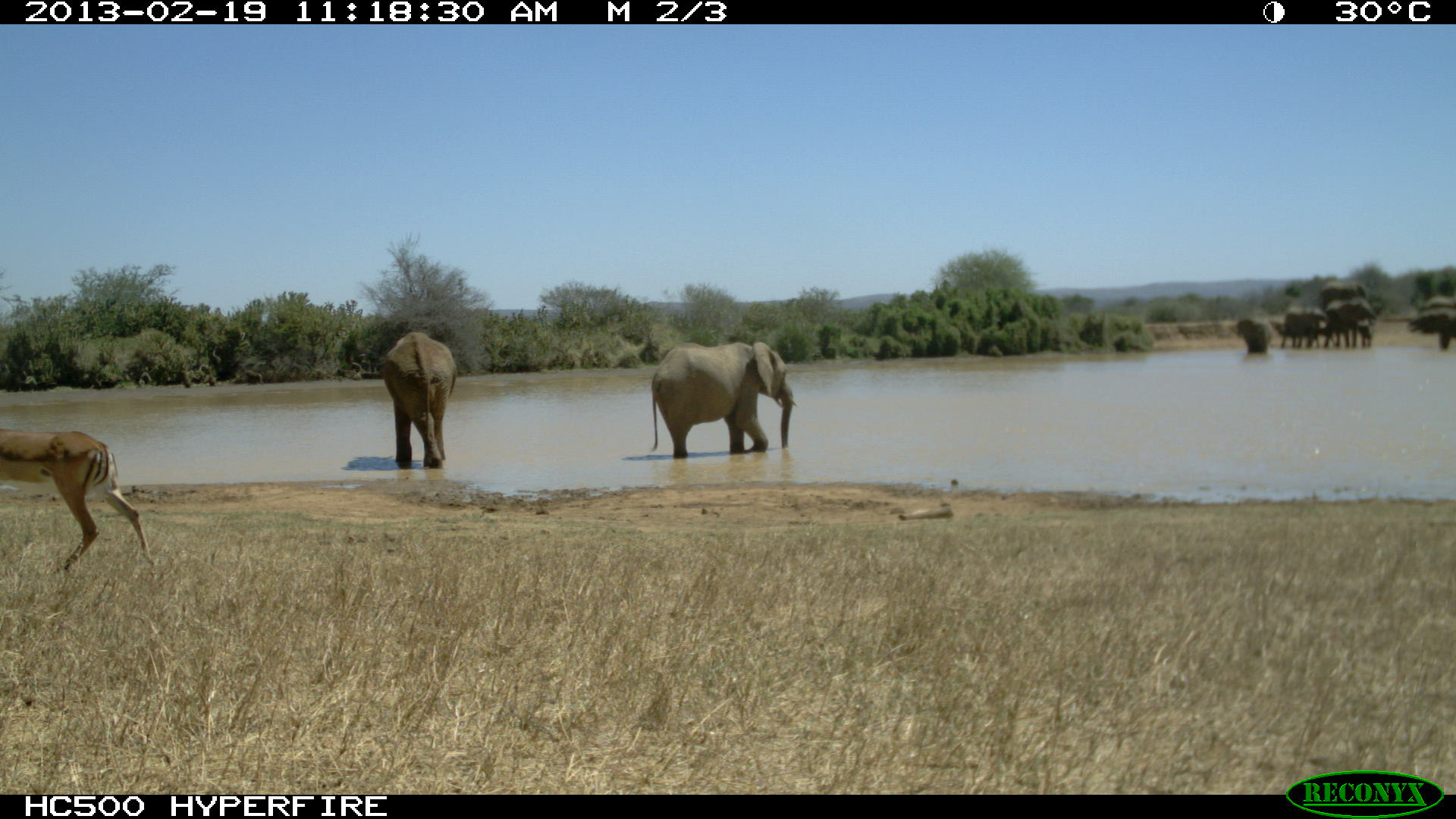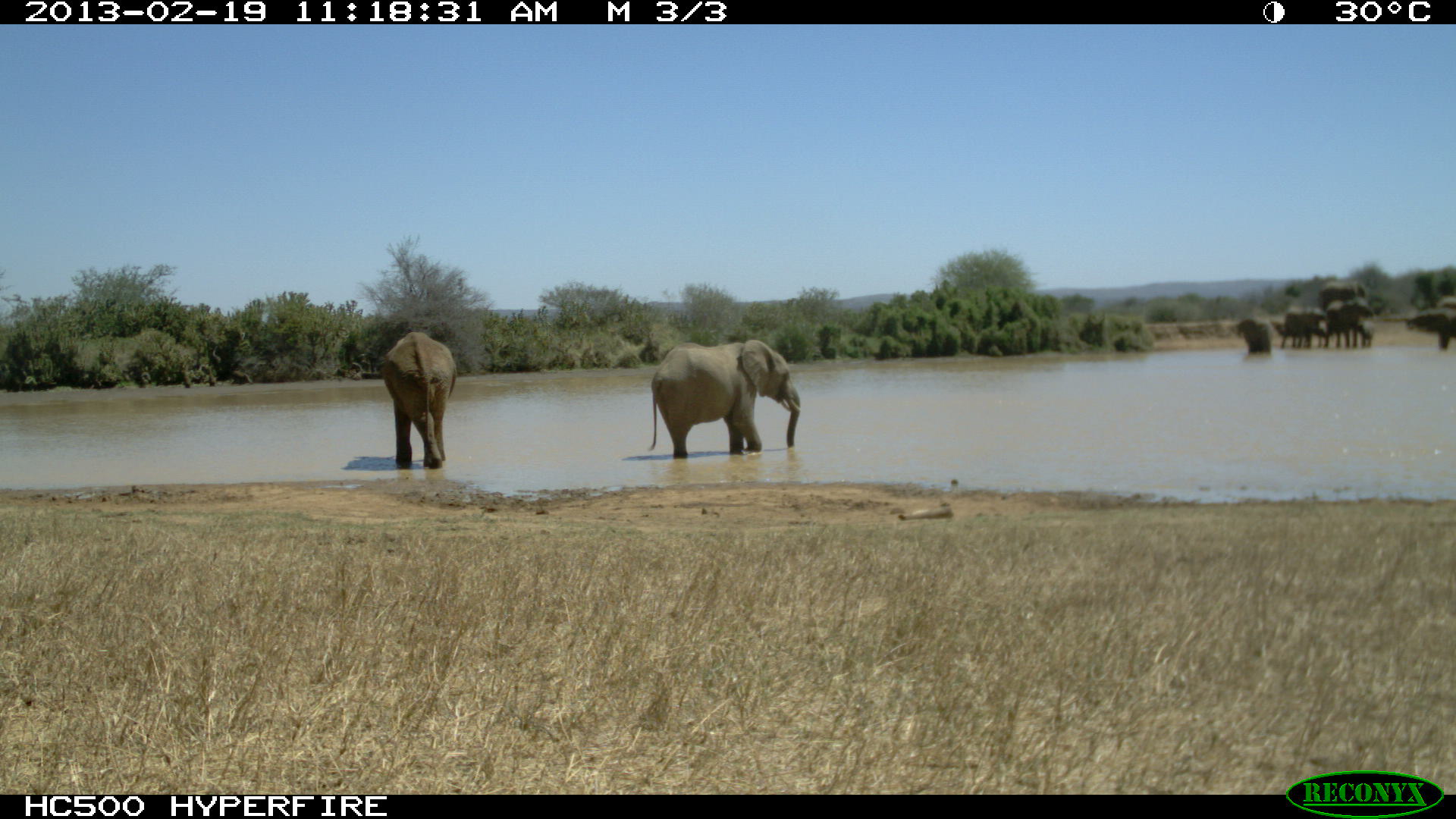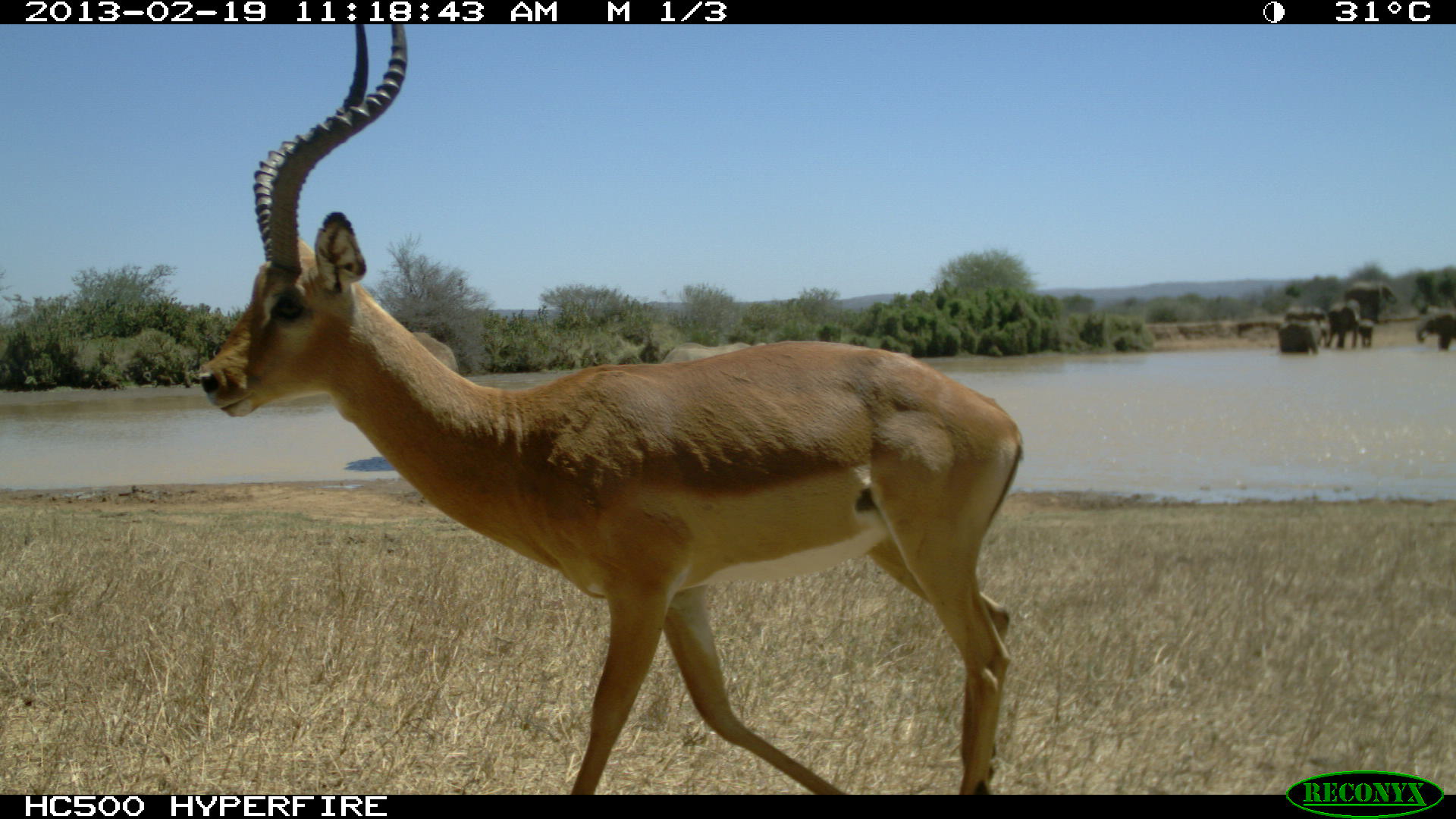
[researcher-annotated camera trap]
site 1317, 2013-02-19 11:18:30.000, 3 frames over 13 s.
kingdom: Animalia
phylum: Chordata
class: Mammalia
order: Proboscidea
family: Elephantidae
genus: Loxodonta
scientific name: Loxodonta africana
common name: african bush elephant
Loxodonta africana (african bush elephant), count 9.